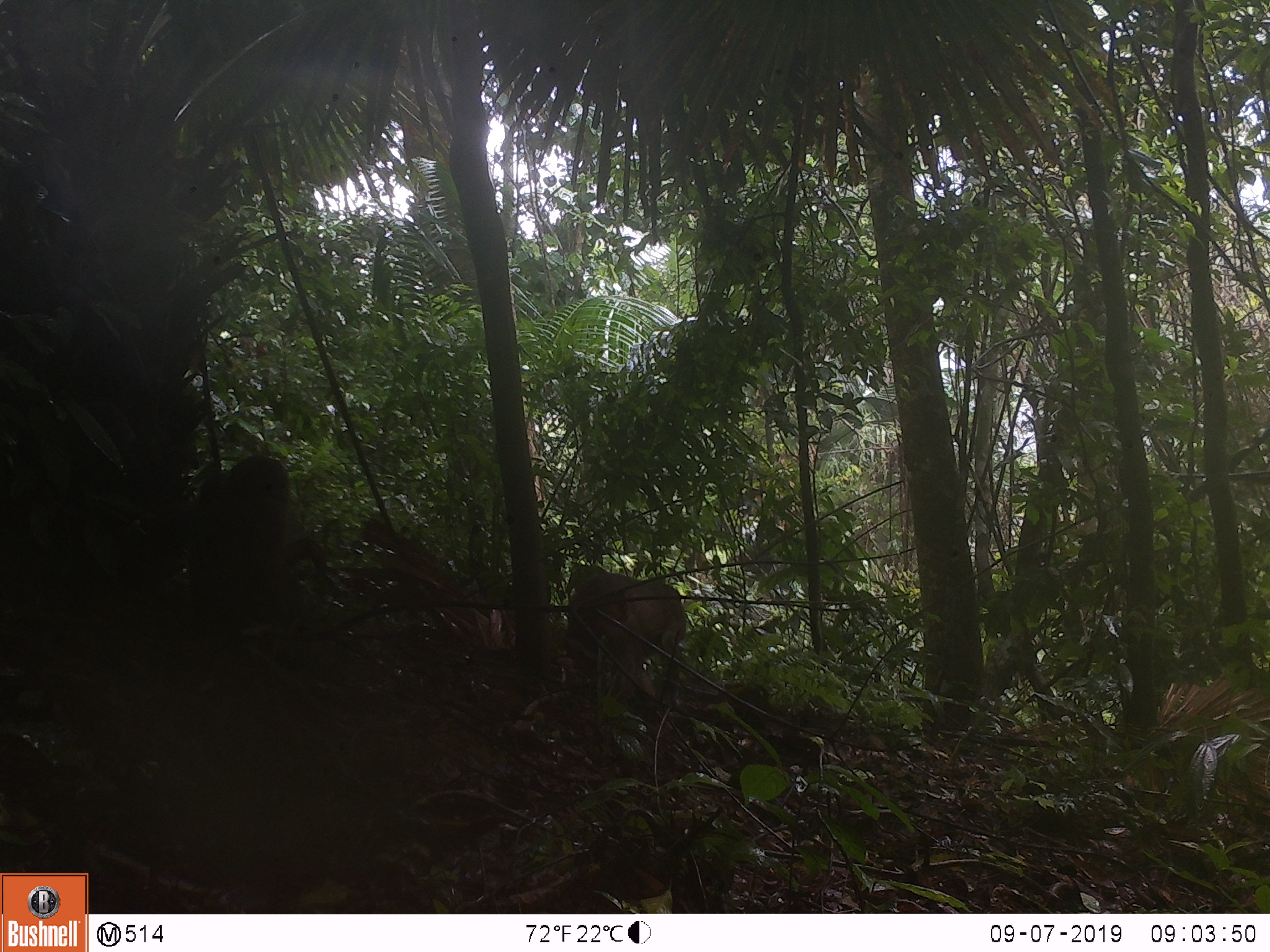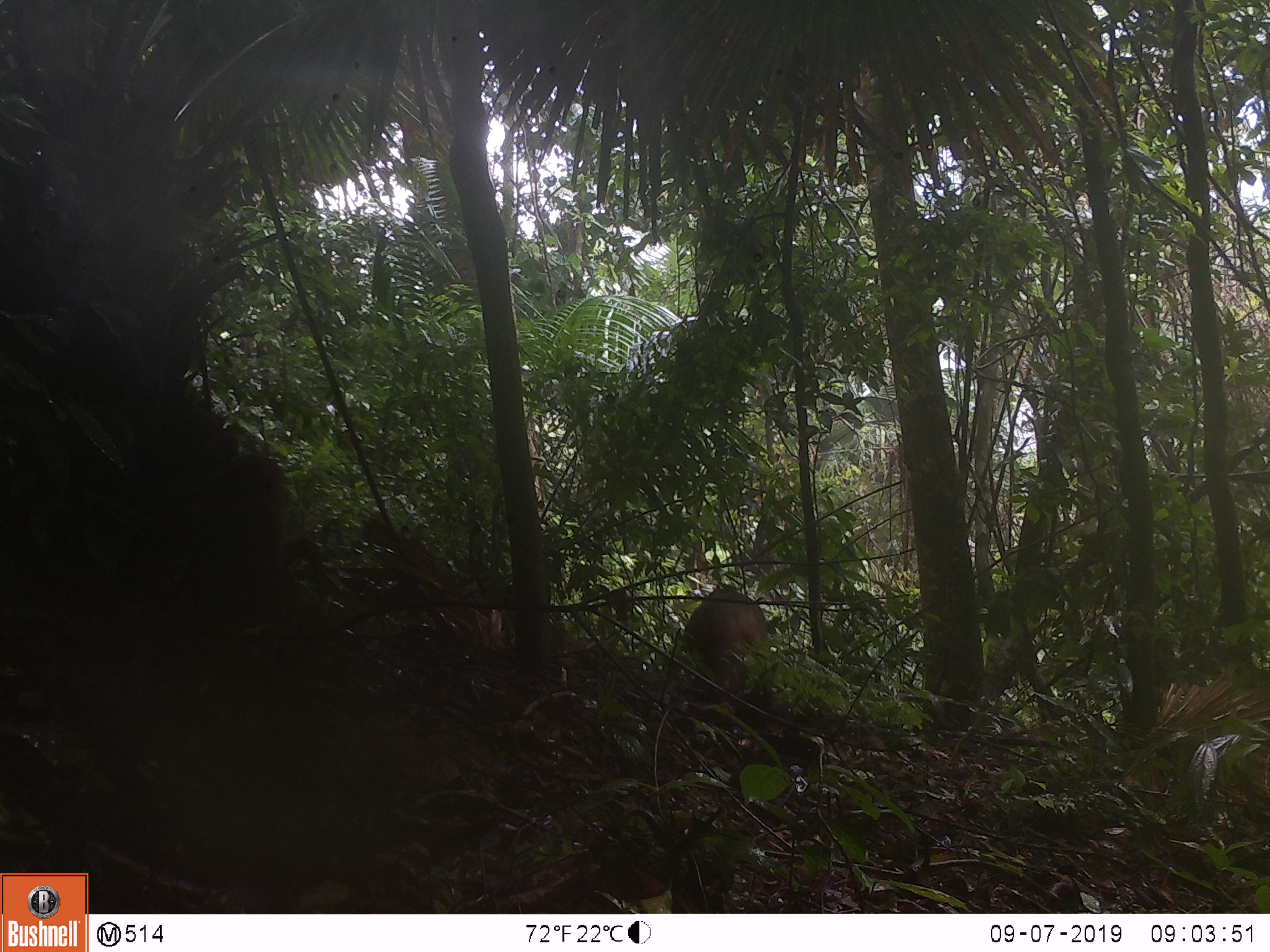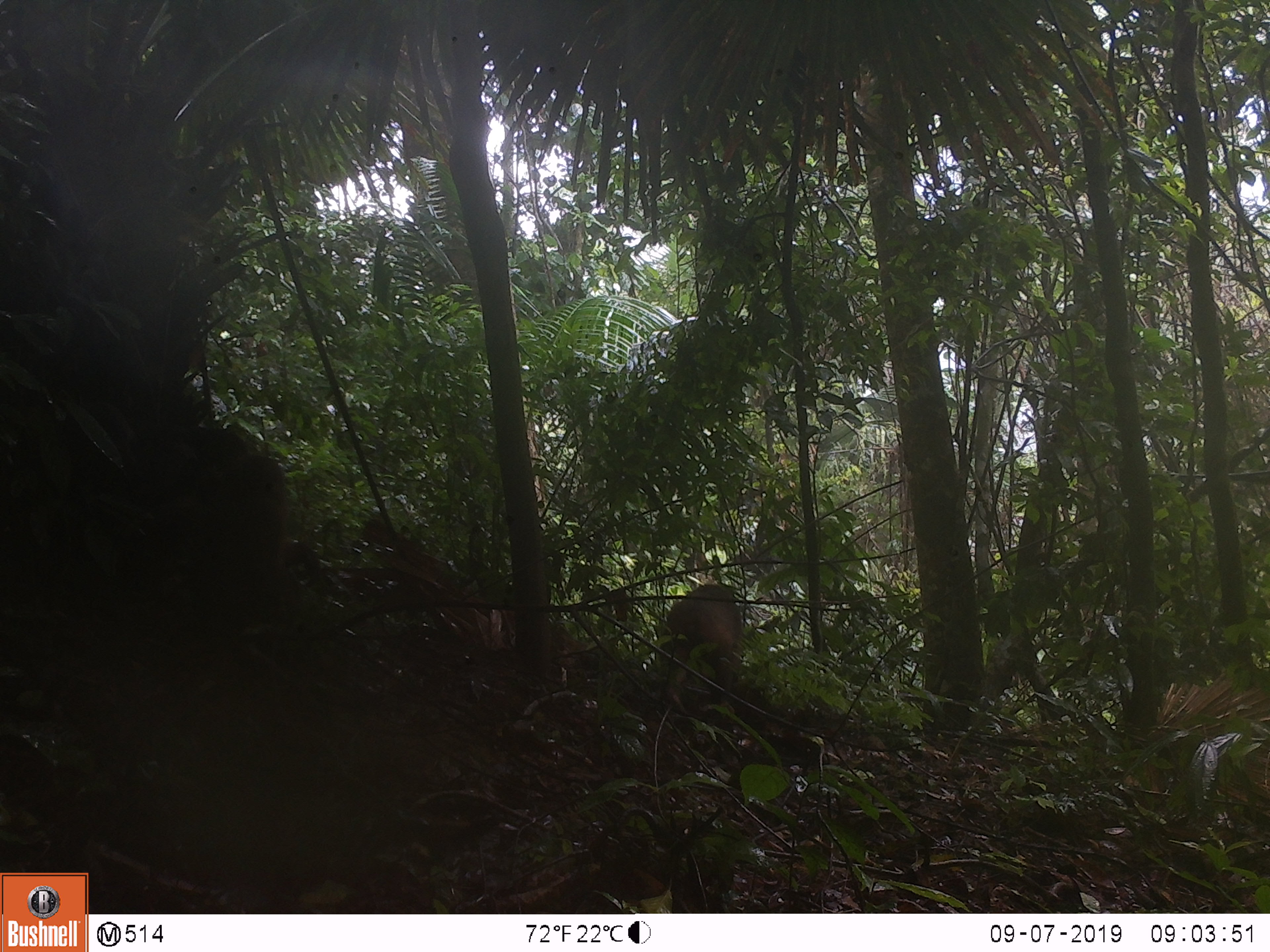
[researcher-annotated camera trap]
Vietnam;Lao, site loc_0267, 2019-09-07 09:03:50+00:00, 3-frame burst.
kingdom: Animalia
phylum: Chordata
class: Mammalia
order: Primates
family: Cercopithecidae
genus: Macaca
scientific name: Macaca arctoides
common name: stump-tailed macaque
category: stump tailed macaque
Stump tailed macaque (stump-tailed macaque) (Macaca arctoides). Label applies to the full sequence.